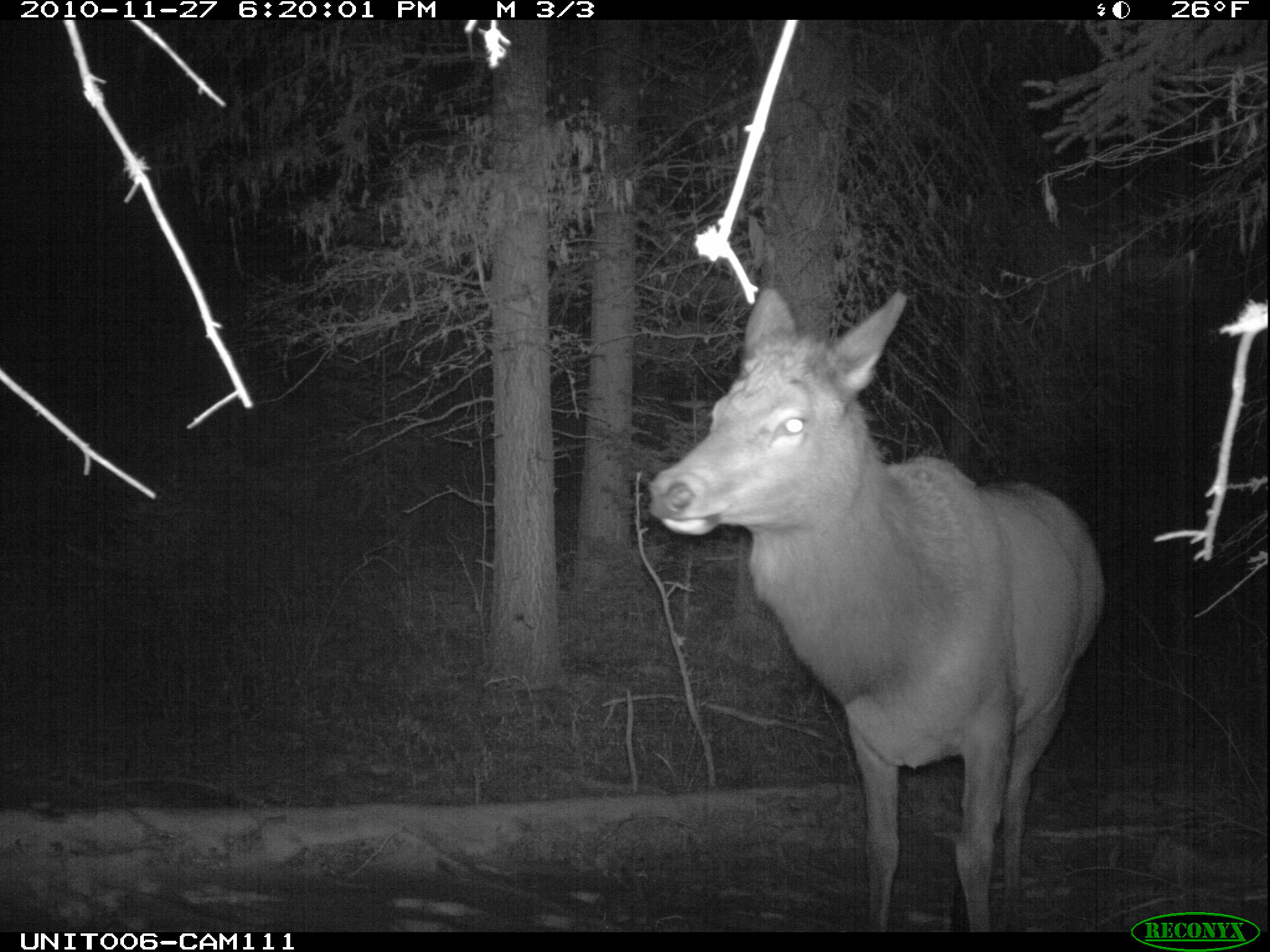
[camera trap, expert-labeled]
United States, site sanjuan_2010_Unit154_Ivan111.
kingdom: Animalia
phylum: Chordata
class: Mammalia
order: Artiodactyla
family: Cervidae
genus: Cervus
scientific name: Cervus elaphus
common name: red deer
Cervus elaphus (red deer).